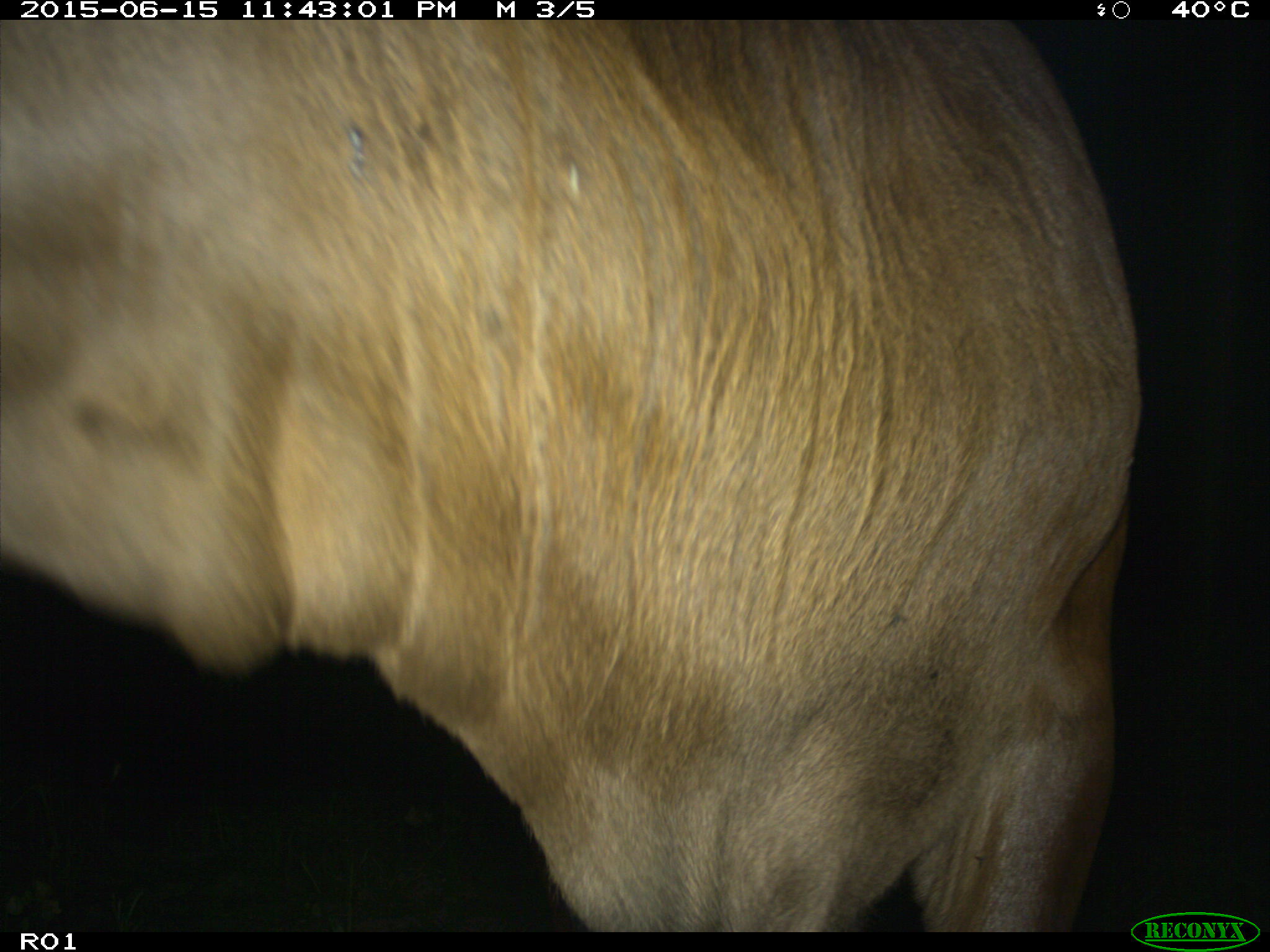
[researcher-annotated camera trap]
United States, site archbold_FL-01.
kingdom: Animalia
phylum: Chordata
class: Mammalia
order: Artiodactyla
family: Bovidae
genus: Bos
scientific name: Bos taurus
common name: domestic cow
Bos taurus (domestic cow).